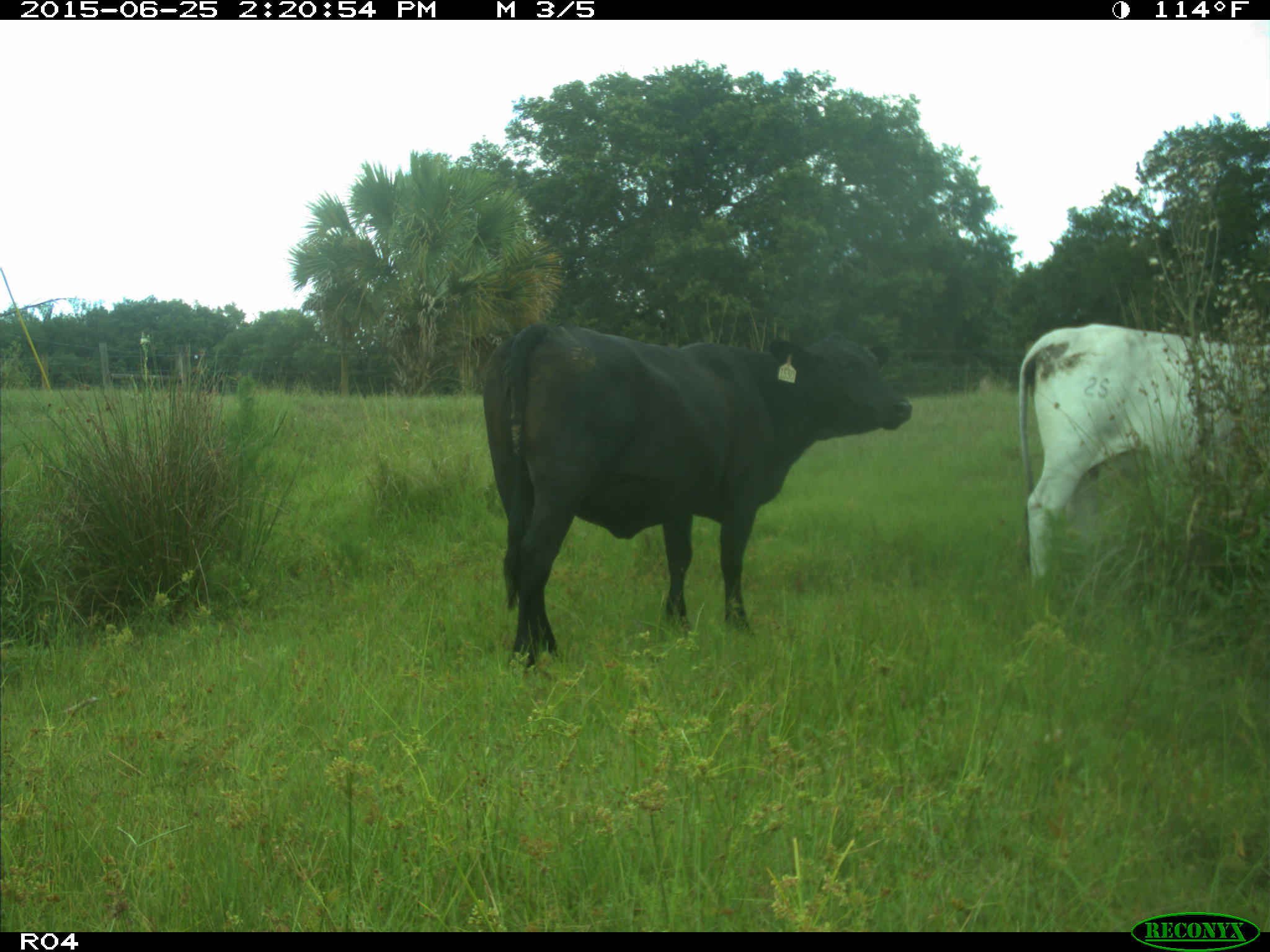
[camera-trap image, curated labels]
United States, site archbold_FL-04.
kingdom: Animalia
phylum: Chordata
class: Mammalia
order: Artiodactyla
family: Bovidae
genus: Bos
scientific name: Bos taurus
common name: domestic cow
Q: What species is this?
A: Bos taurus (domestic cow).